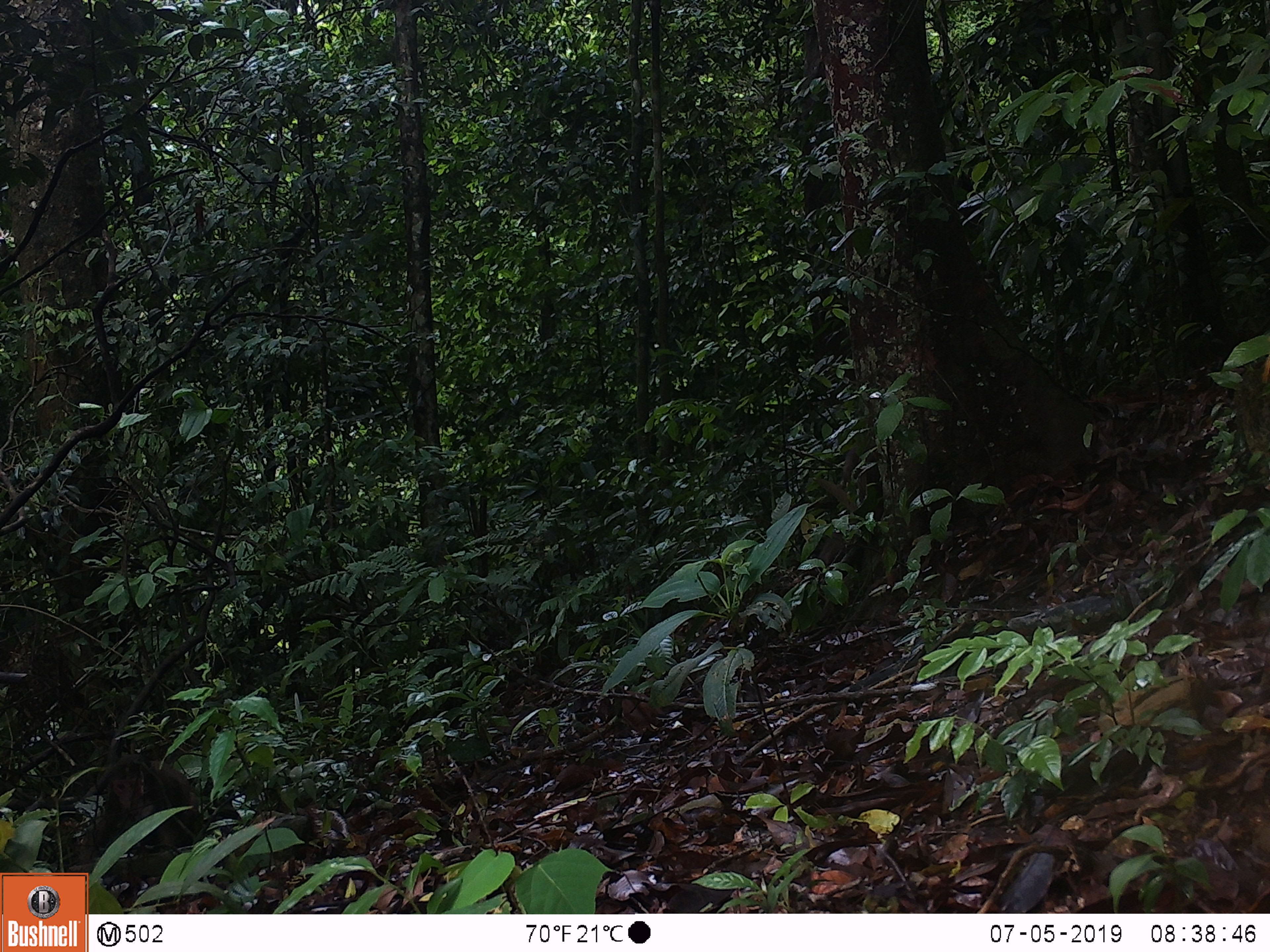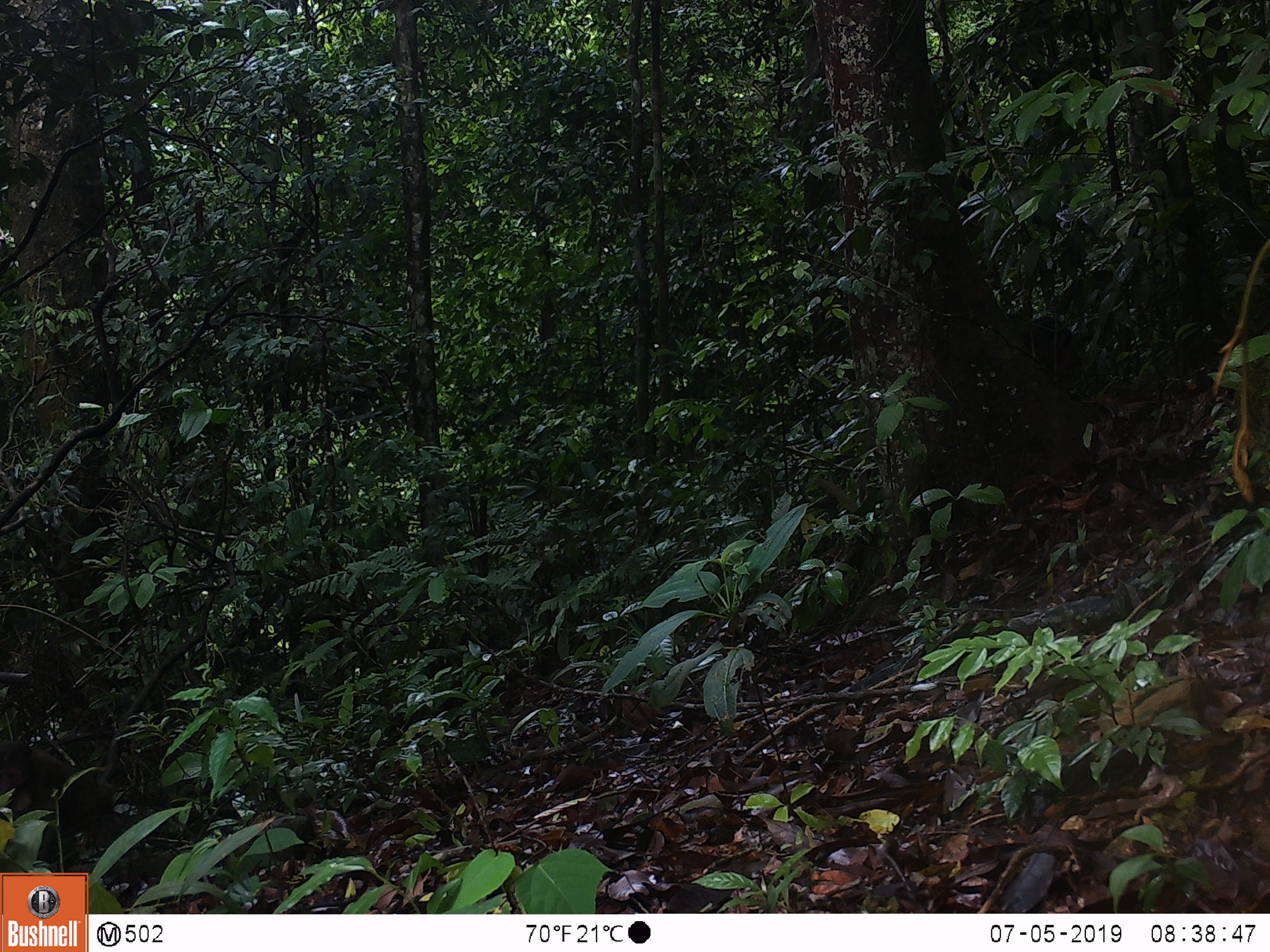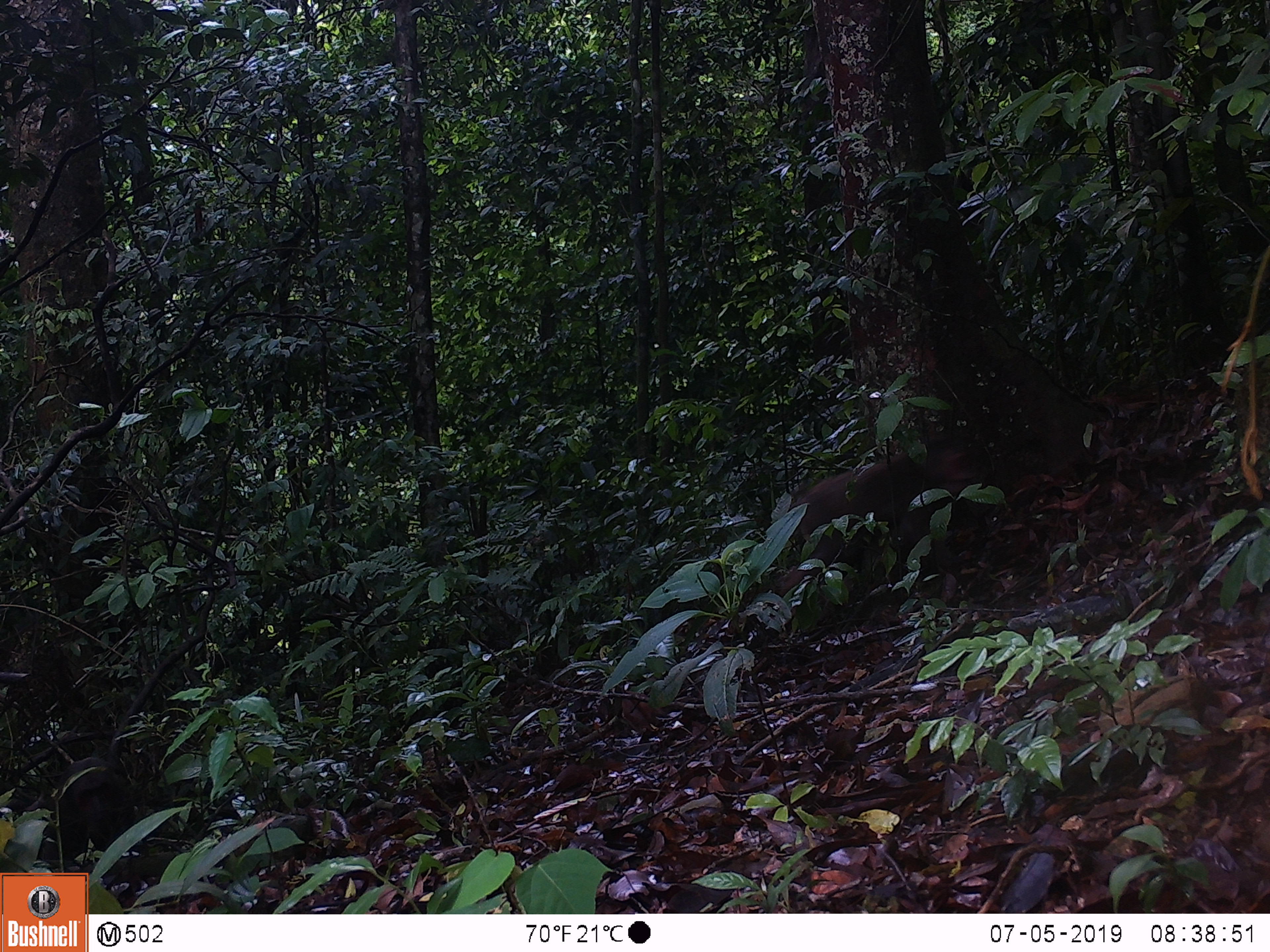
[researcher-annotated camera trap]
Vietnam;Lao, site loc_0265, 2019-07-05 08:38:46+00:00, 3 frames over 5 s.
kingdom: Animalia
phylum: Chordata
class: Mammalia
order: Primates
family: Cercopithecidae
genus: Macaca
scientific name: Macaca arctoides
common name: stump-tailed macaque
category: stump tailed macaque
Stump tailed macaque (stump-tailed macaque) (Macaca arctoides). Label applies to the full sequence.